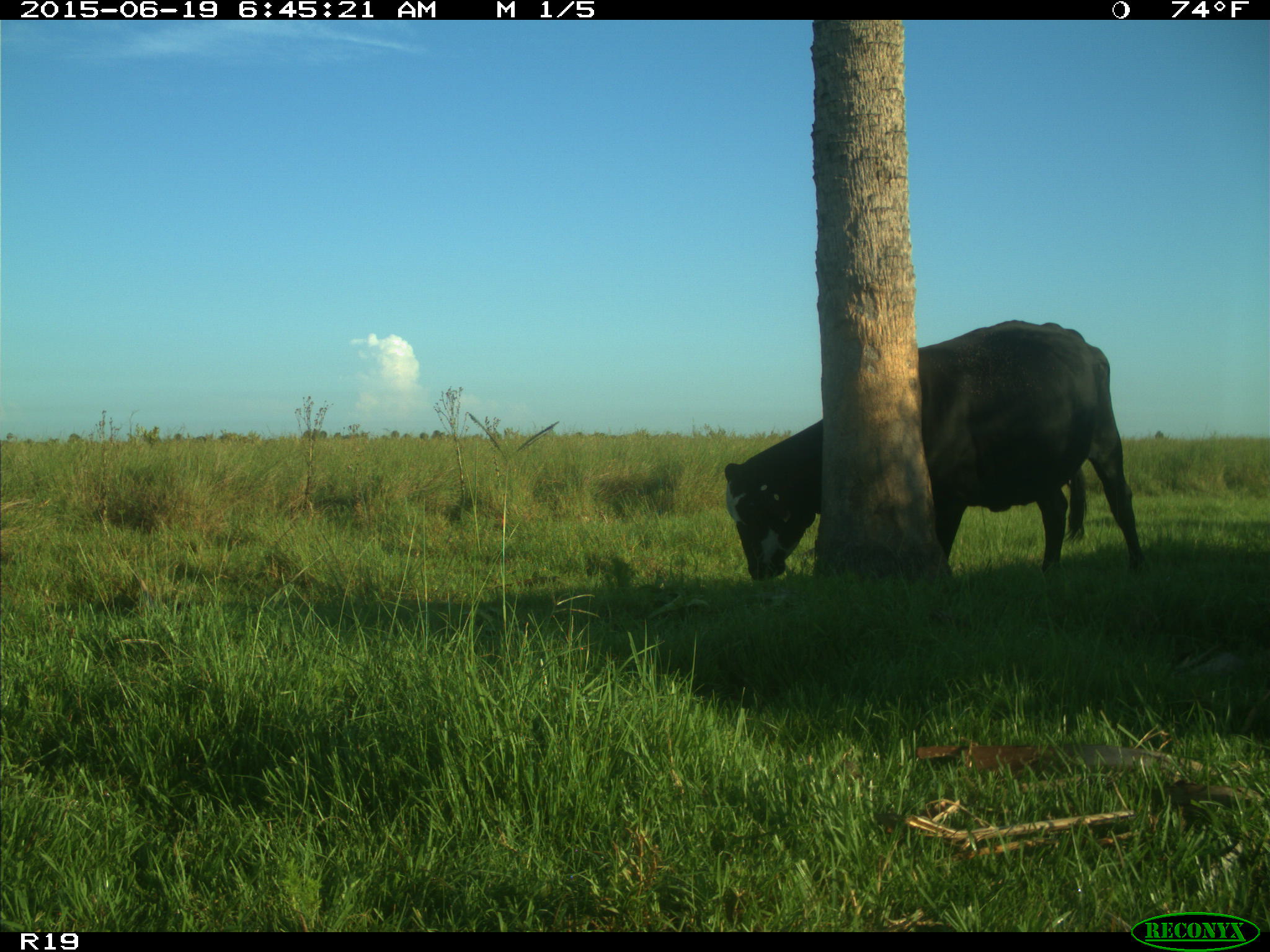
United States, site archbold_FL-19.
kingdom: Animalia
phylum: Chordata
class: Mammalia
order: Artiodactyla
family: Bovidae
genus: Bos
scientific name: Bos taurus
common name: domestic cow